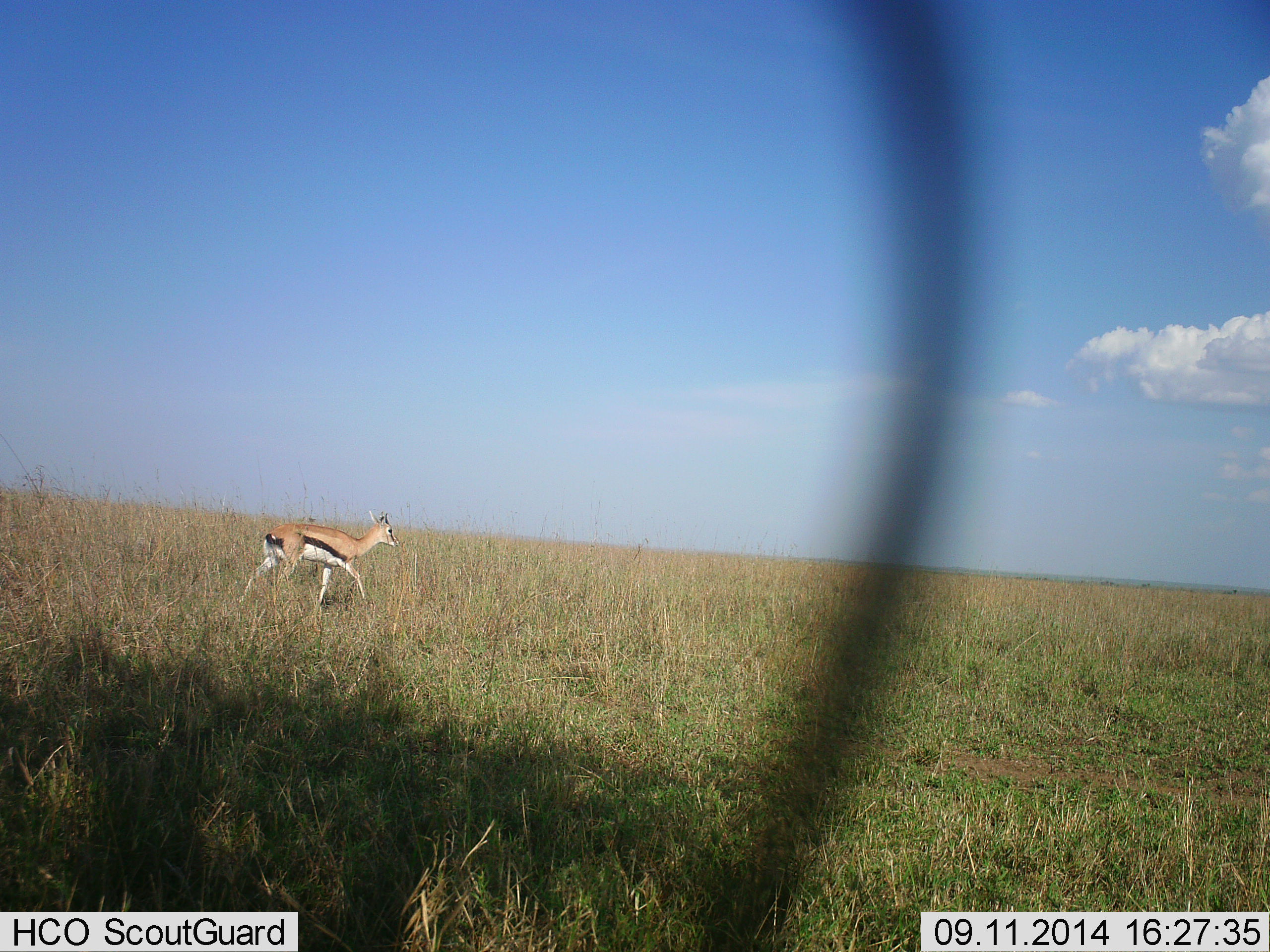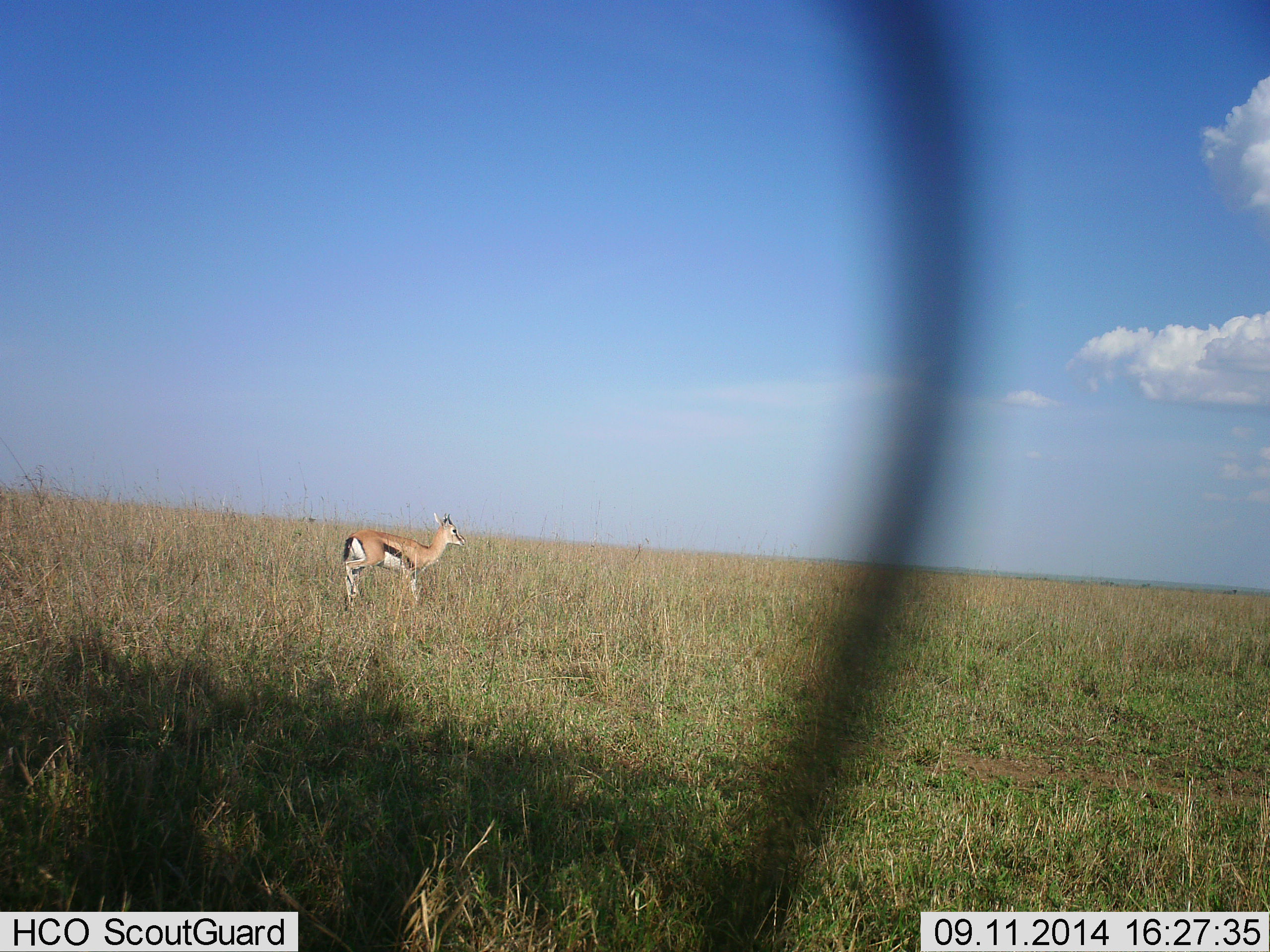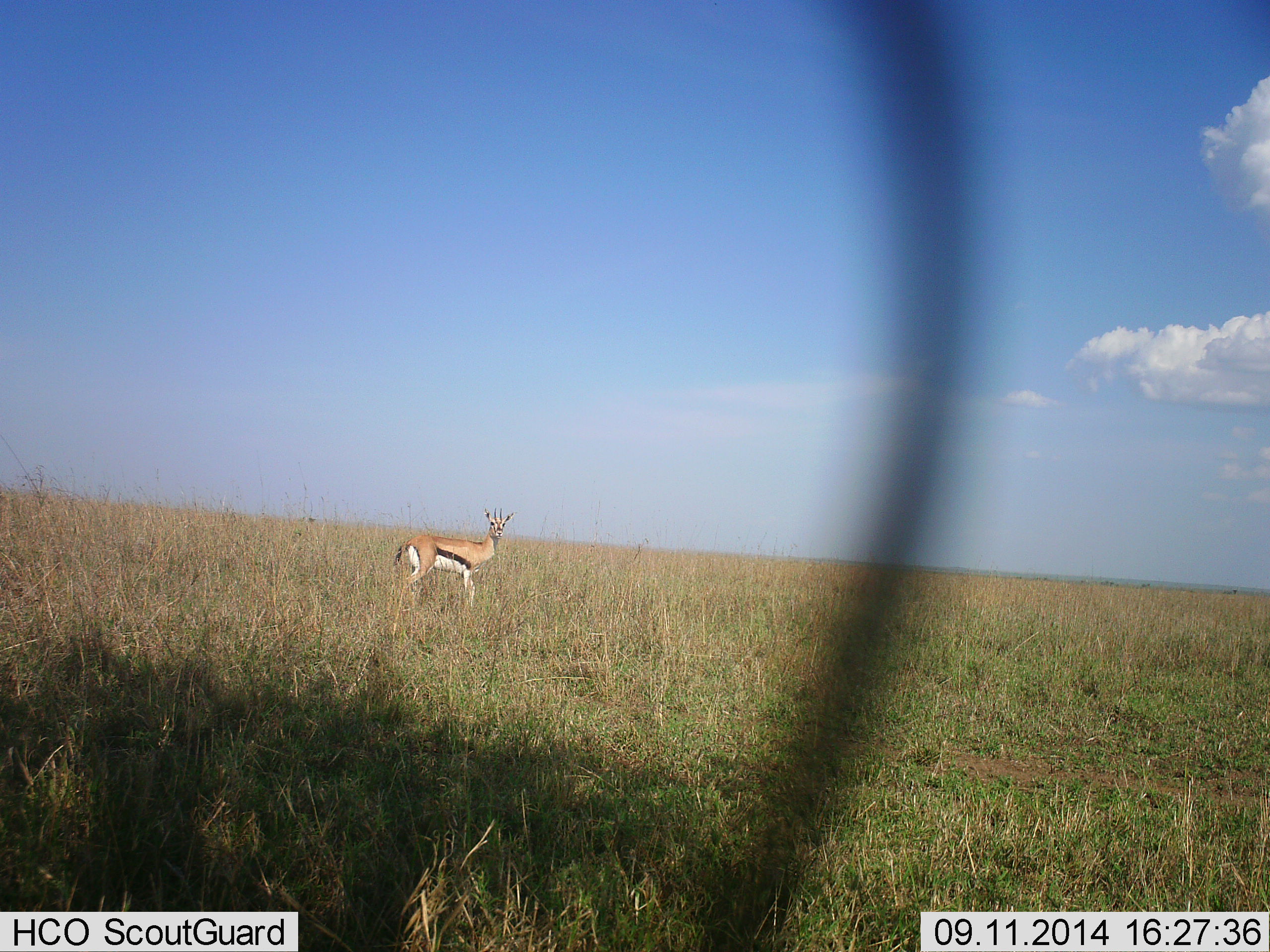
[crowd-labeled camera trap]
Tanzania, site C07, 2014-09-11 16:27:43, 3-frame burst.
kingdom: Animalia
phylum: Chordata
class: Mammalia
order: Artiodactyla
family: Bovidae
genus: Eudorcas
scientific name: Eudorcas thomsonii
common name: thomson's gazelle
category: gazellethomsons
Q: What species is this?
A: Gazellethomsons (thomson's gazelle) (Eudorcas thomsonii).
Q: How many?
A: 1.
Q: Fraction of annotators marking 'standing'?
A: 20%.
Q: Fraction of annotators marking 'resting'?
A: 0%.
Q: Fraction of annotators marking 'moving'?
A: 90%.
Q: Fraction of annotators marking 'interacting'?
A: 0%.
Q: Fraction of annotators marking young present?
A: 0%.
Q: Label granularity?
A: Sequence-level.